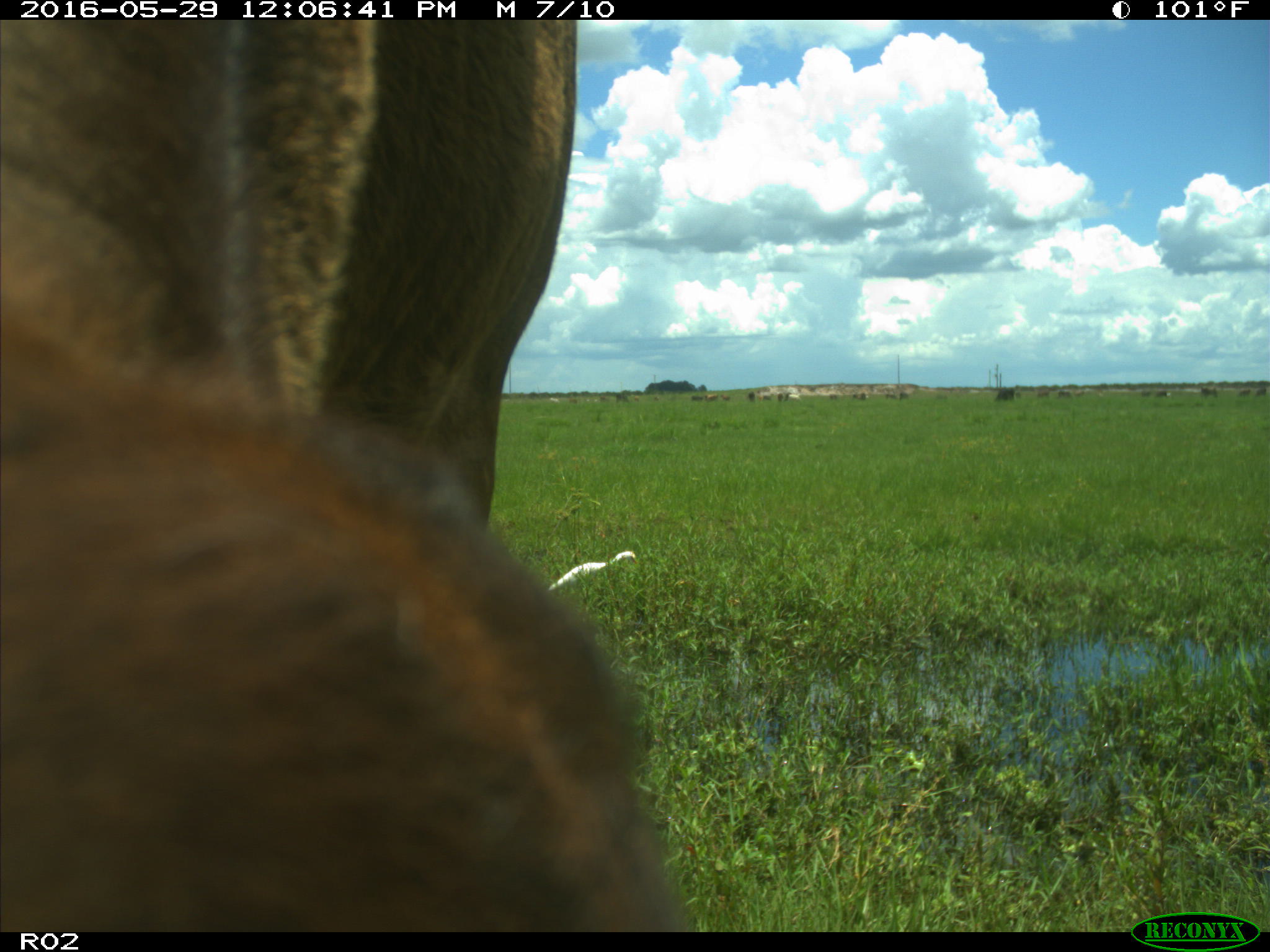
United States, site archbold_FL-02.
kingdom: Animalia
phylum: Chordata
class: Mammalia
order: Artiodactyla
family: Bovidae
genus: Bos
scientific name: Bos taurus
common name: domestic cow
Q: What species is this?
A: Bos taurus (domestic cow).